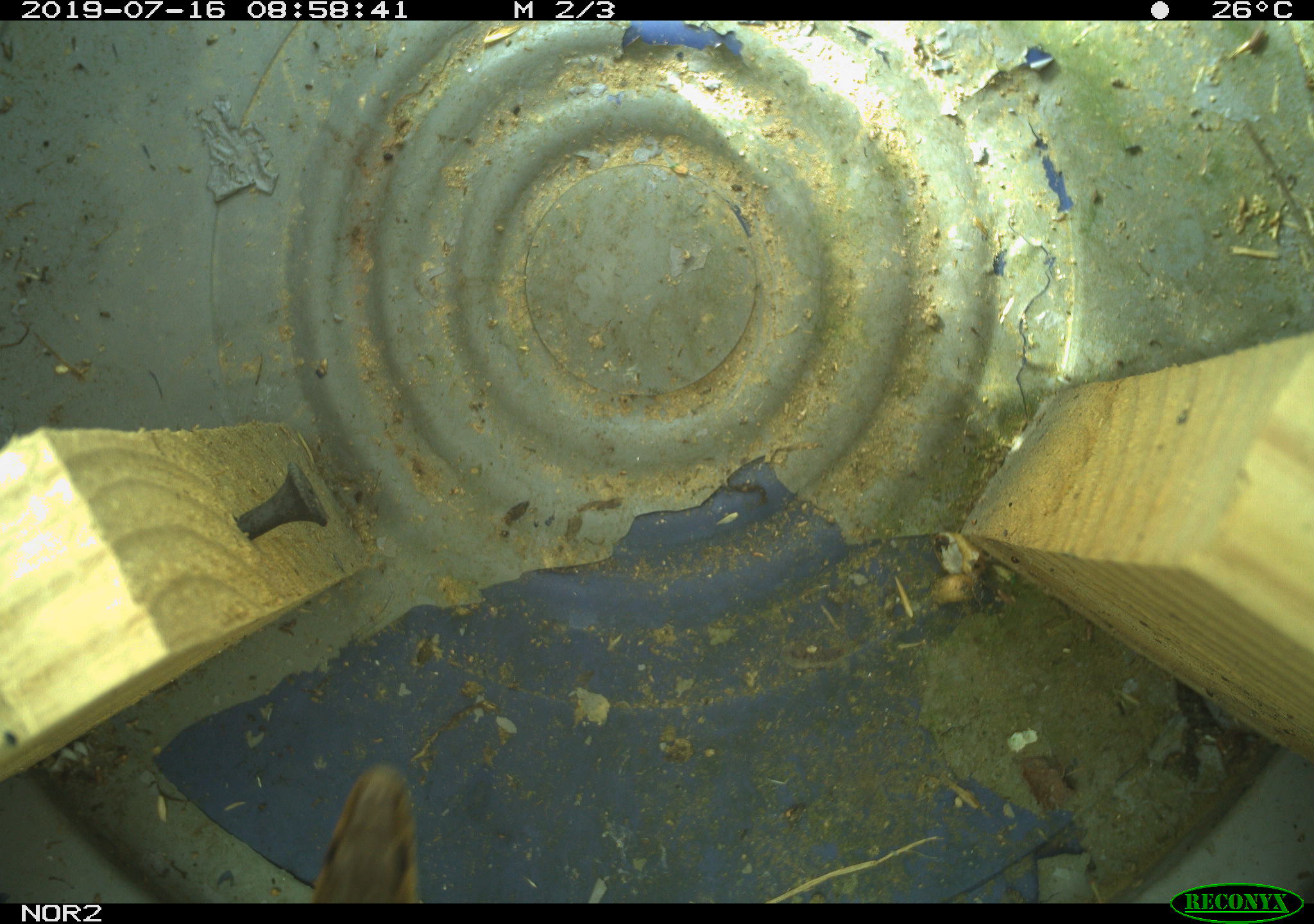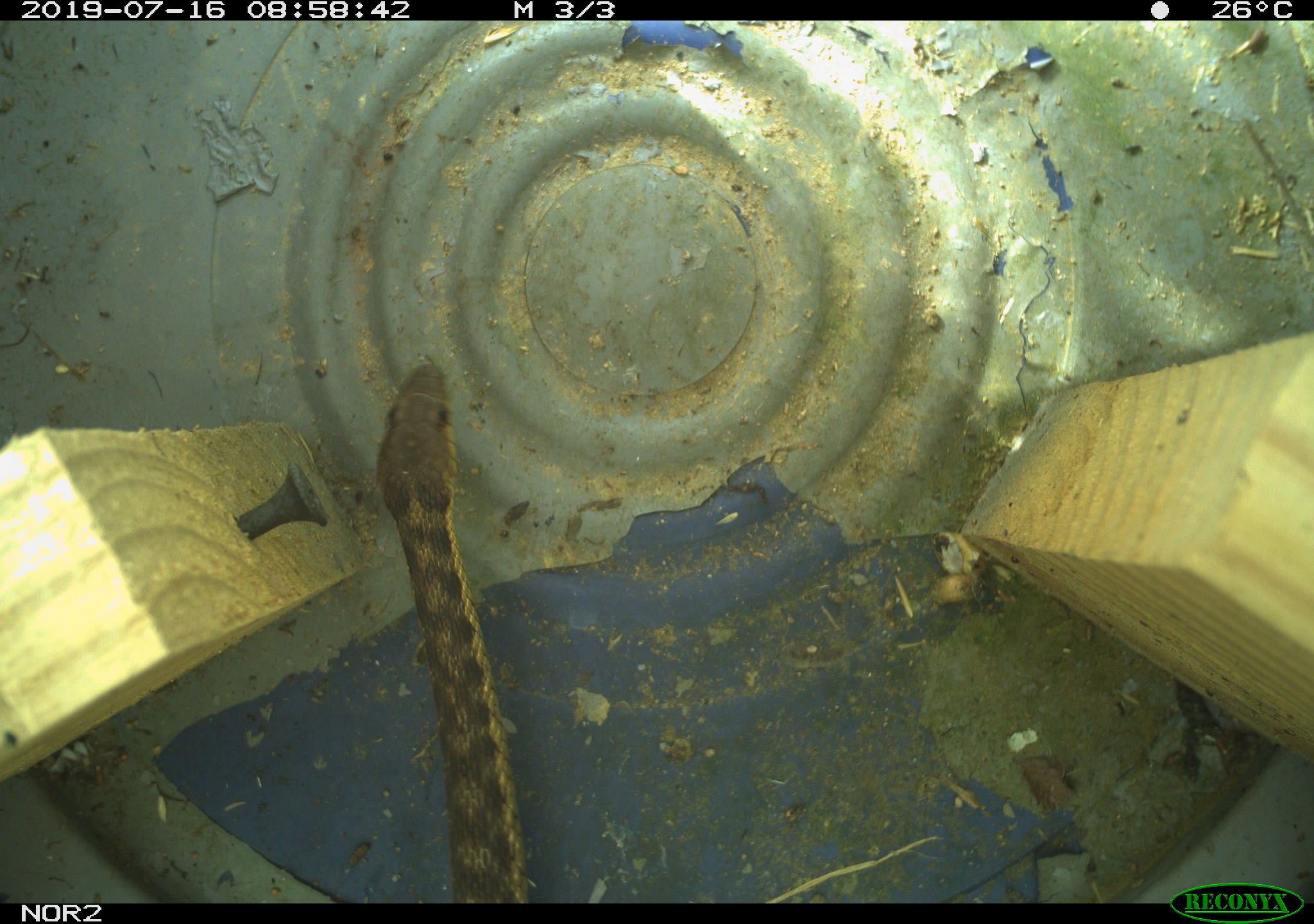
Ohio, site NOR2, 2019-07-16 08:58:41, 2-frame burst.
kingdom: Animalia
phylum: Chordata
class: Reptilia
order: Squamata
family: Colubridae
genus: Thamnophis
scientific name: Thamnophis sirtalis sirtalis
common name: eastern gartersnake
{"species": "eastern gartersnake (Thamnophis sirtalis sirtalis)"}